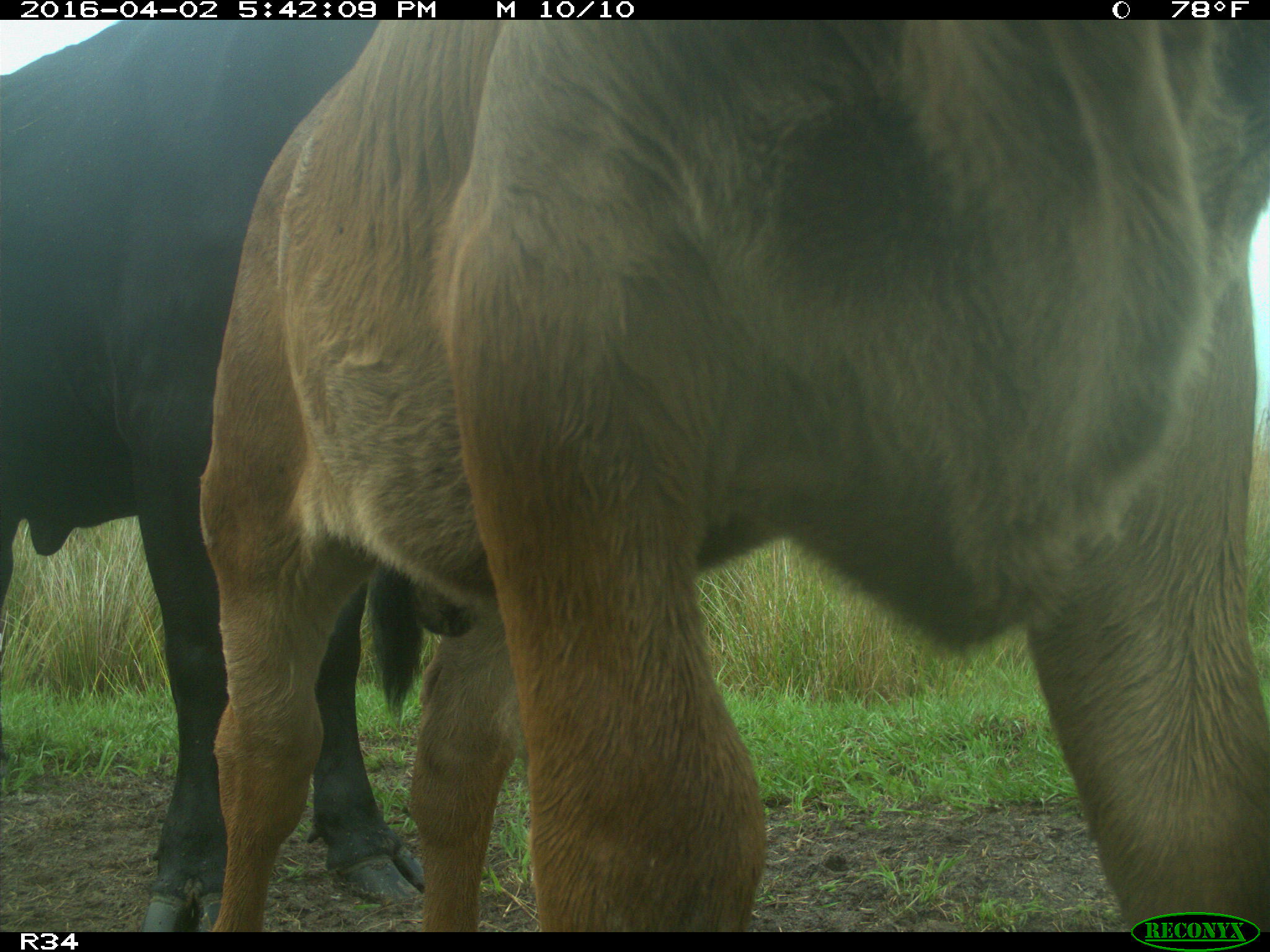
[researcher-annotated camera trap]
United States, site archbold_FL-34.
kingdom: Animalia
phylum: Chordata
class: Mammalia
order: Artiodactyla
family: Bovidae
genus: Bos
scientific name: Bos taurus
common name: domestic cow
Bos taurus (domestic cow).